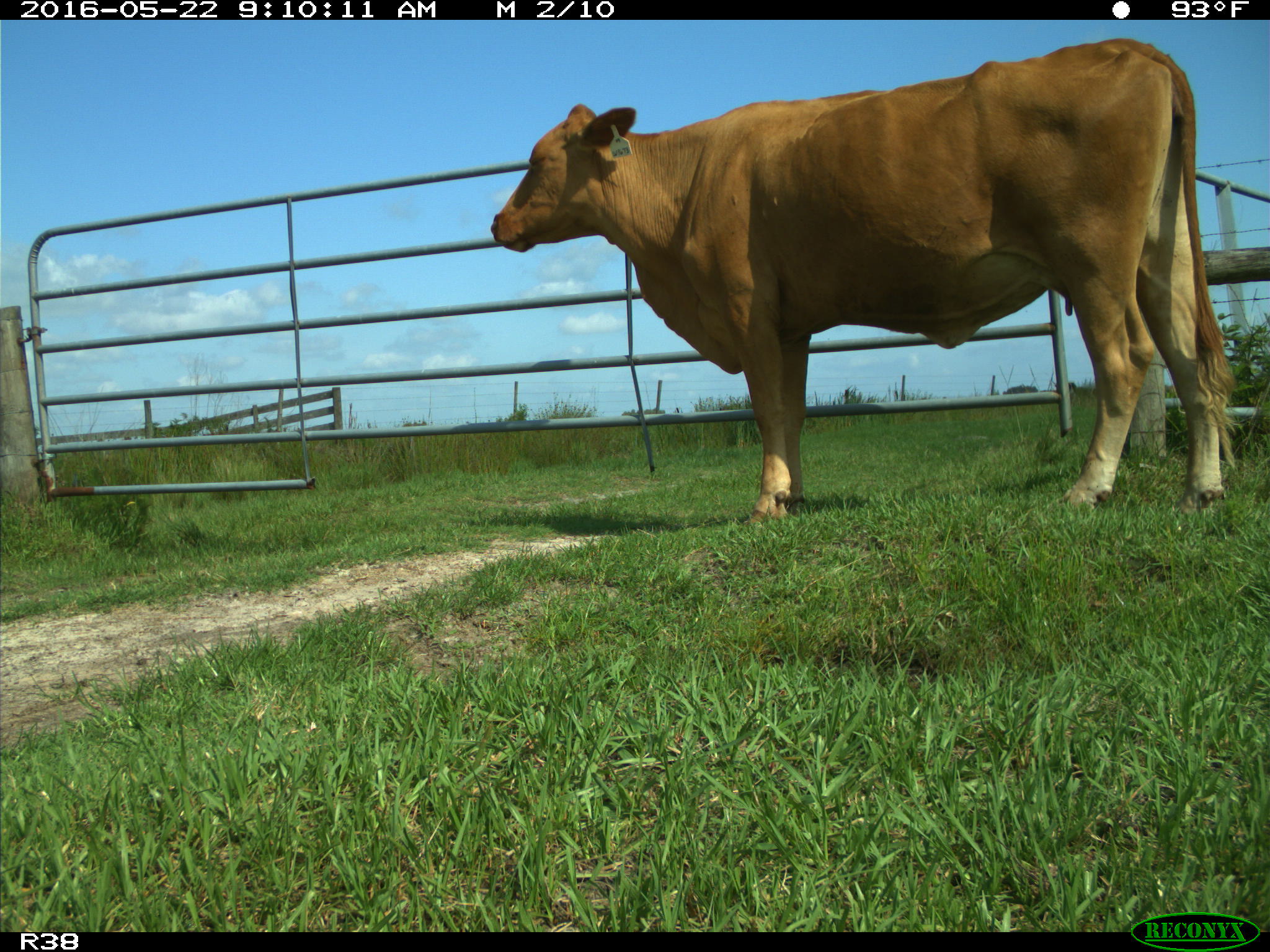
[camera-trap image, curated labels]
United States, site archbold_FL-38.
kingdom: Animalia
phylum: Chordata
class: Mammalia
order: Artiodactyla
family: Bovidae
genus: Bos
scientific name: Bos taurus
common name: domestic cow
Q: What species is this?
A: Bos taurus (domestic cow).